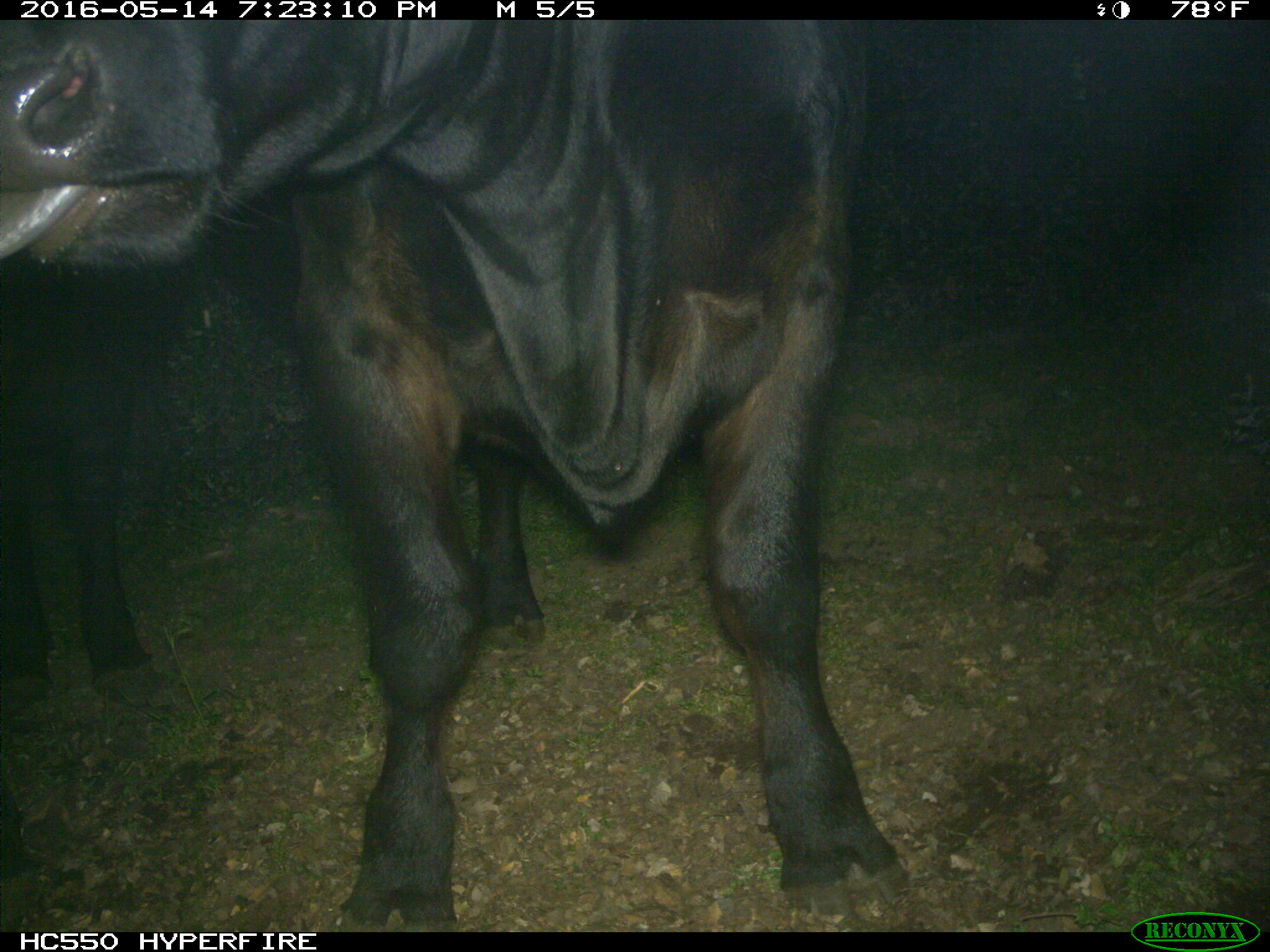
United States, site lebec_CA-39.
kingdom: Animalia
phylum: Chordata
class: Mammalia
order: Artiodactyla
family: Bovidae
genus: Bos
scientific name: Bos taurus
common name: domestic cow